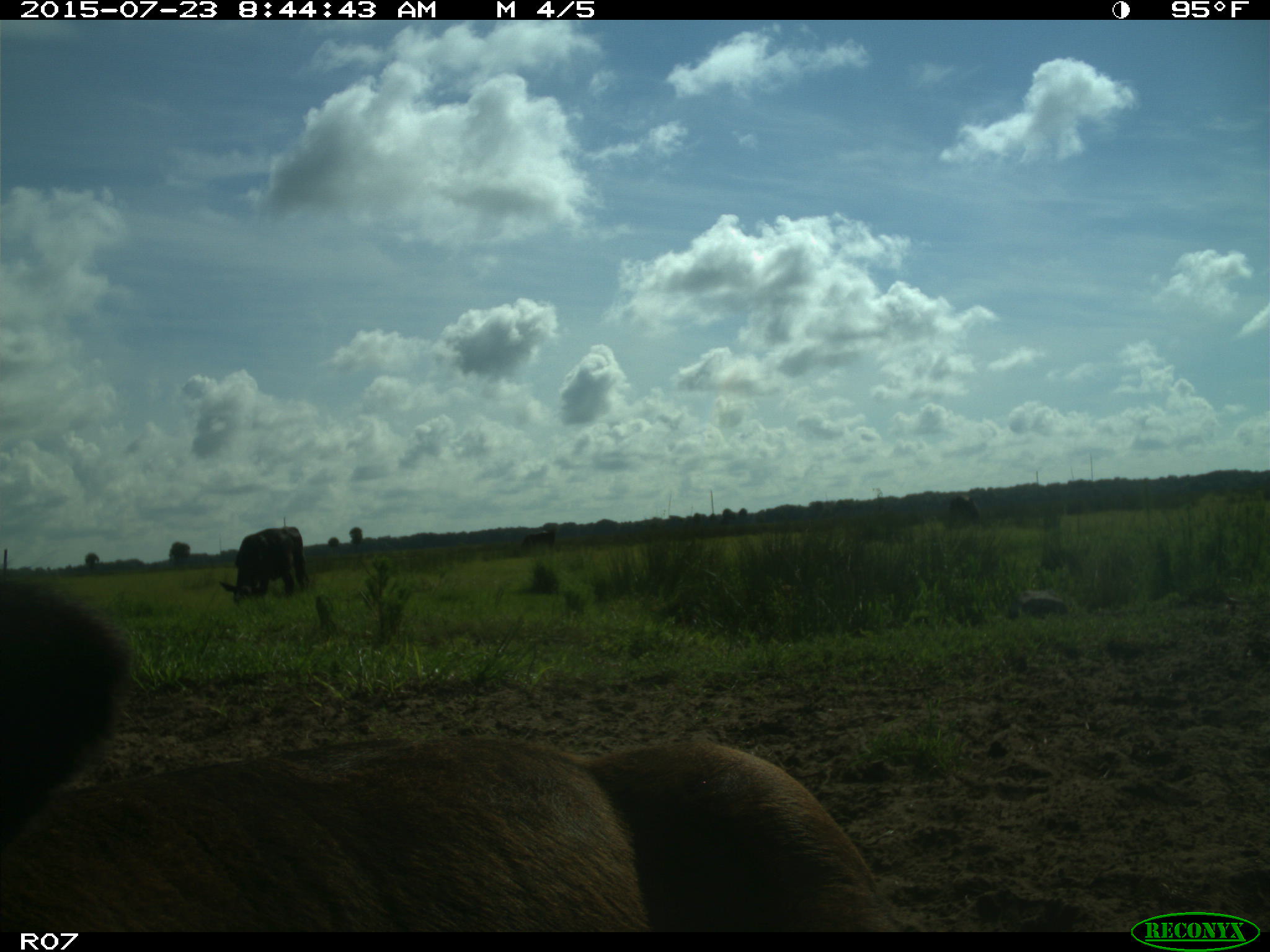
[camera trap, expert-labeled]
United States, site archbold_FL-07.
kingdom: Animalia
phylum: Chordata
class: Mammalia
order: Artiodactyla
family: Bovidae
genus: Bos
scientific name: Bos taurus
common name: domestic cow